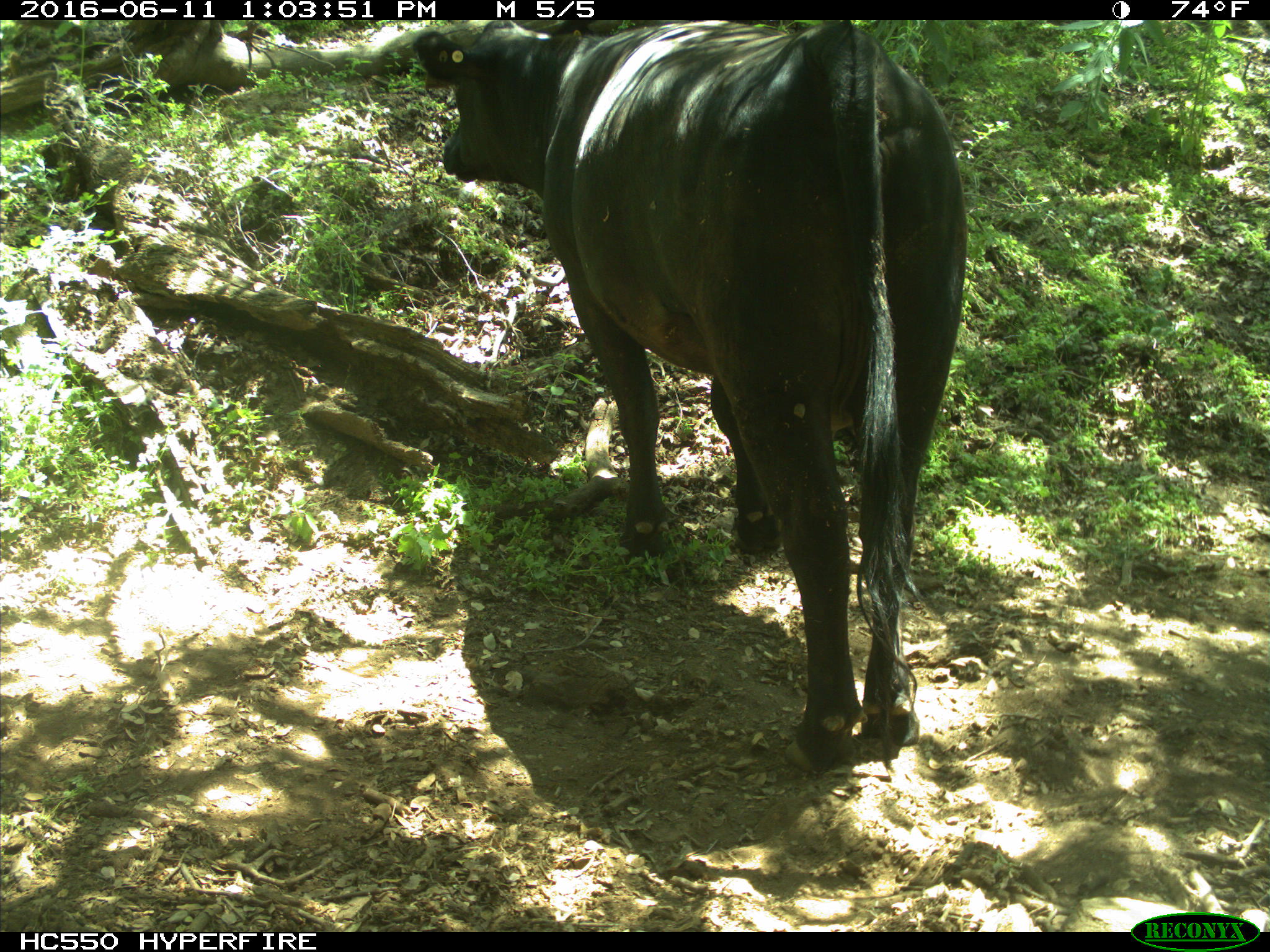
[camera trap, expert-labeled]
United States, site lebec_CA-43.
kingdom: Animalia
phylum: Chordata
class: Mammalia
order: Artiodactyla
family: Bovidae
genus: Bos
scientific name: Bos taurus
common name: domestic cow